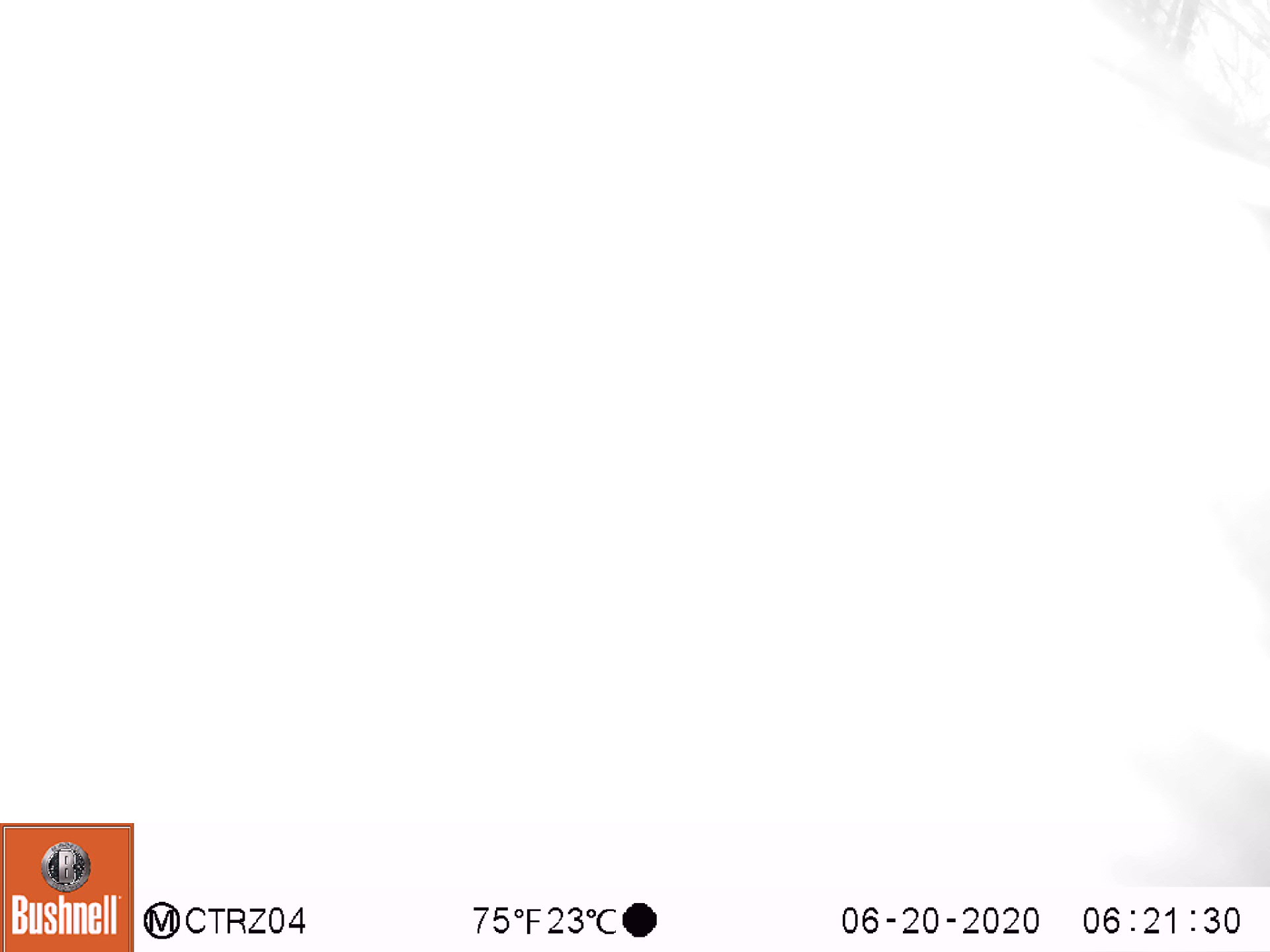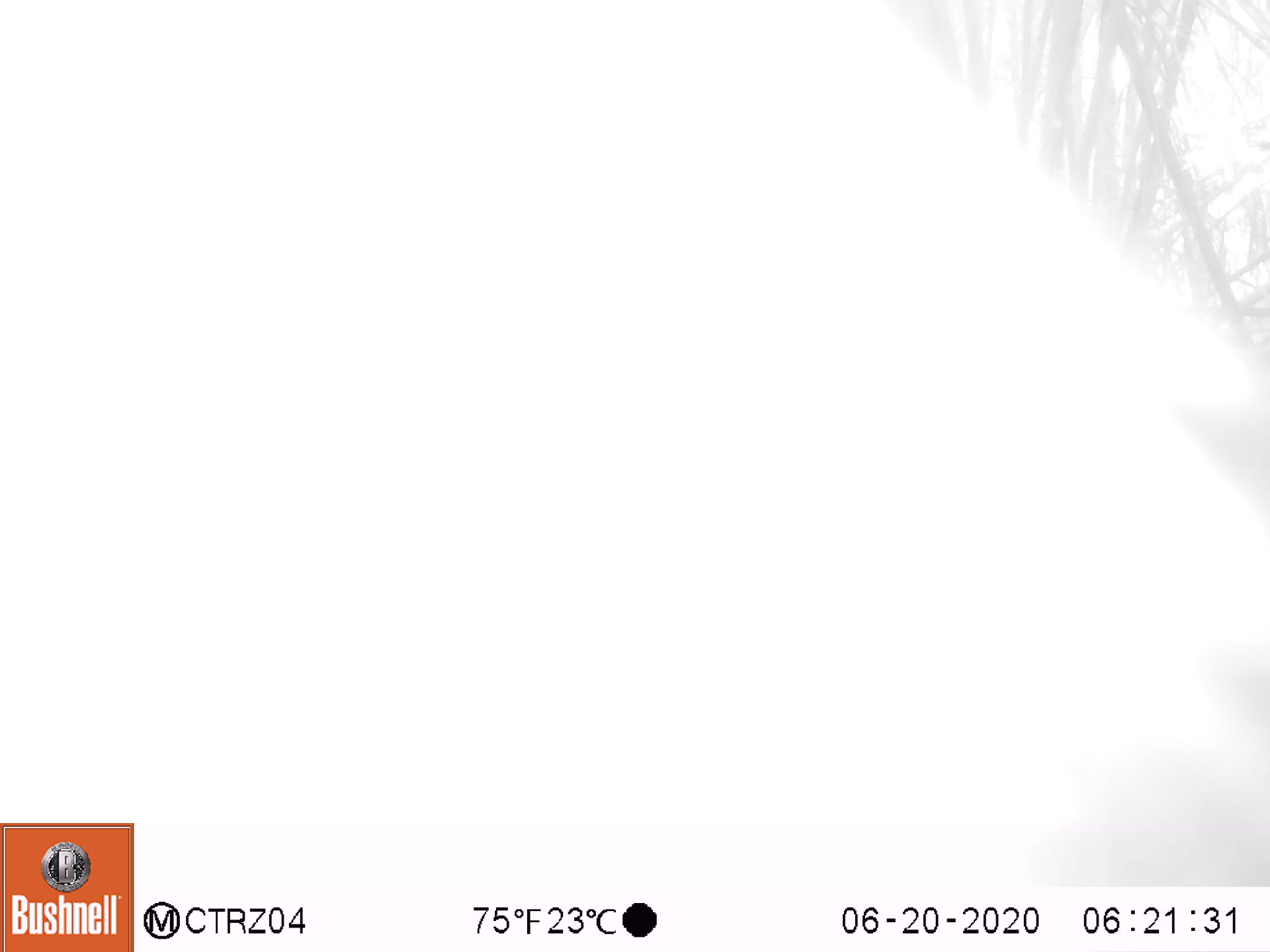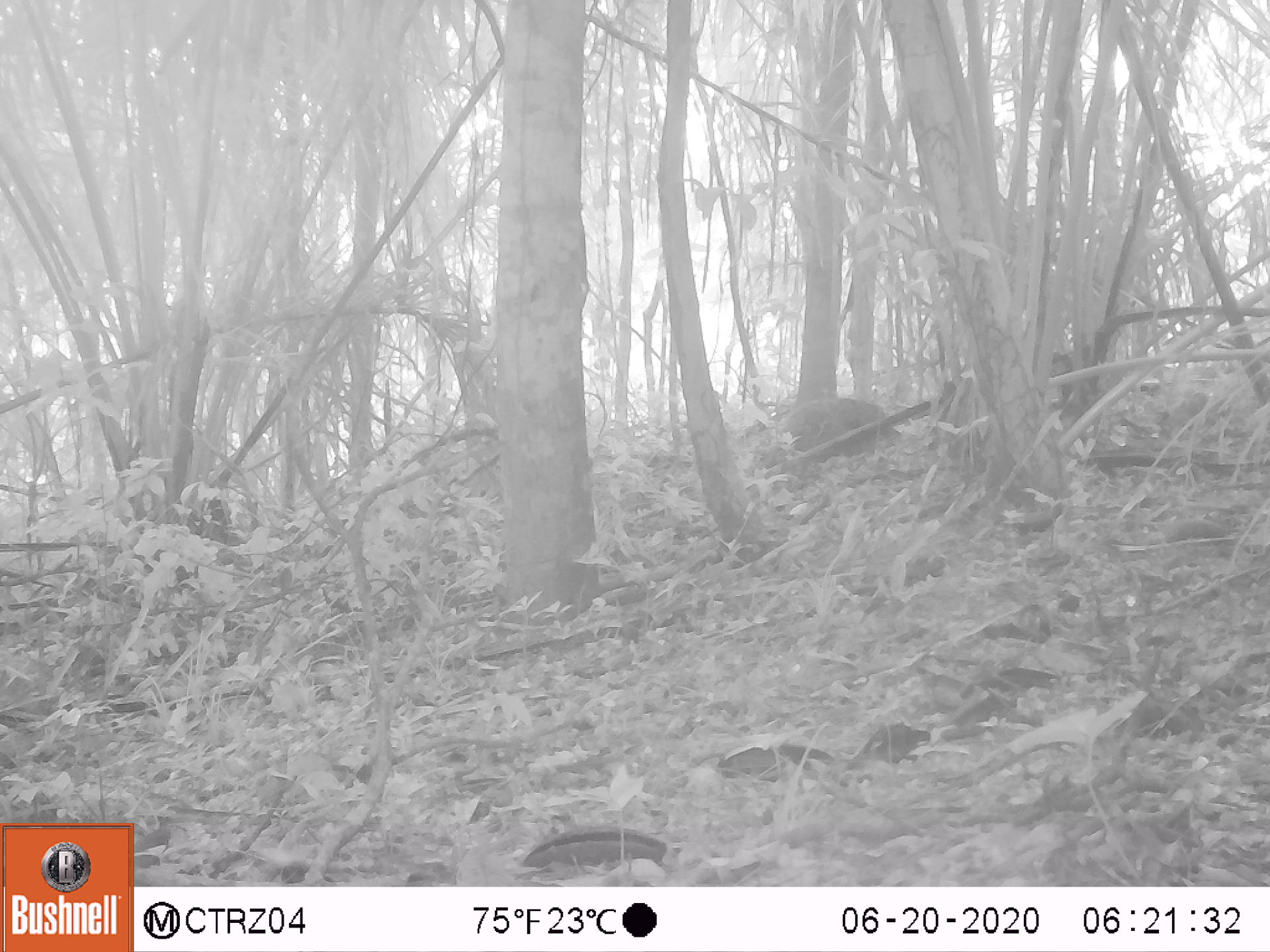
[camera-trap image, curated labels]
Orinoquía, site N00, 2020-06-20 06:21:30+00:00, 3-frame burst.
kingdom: Animalia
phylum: Chordata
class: Mammalia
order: Artiodactyla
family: Tayassuidae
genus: Pecari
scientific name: Pecari tajacu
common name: collared peccary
Collared peccary (Pecari tajacu).